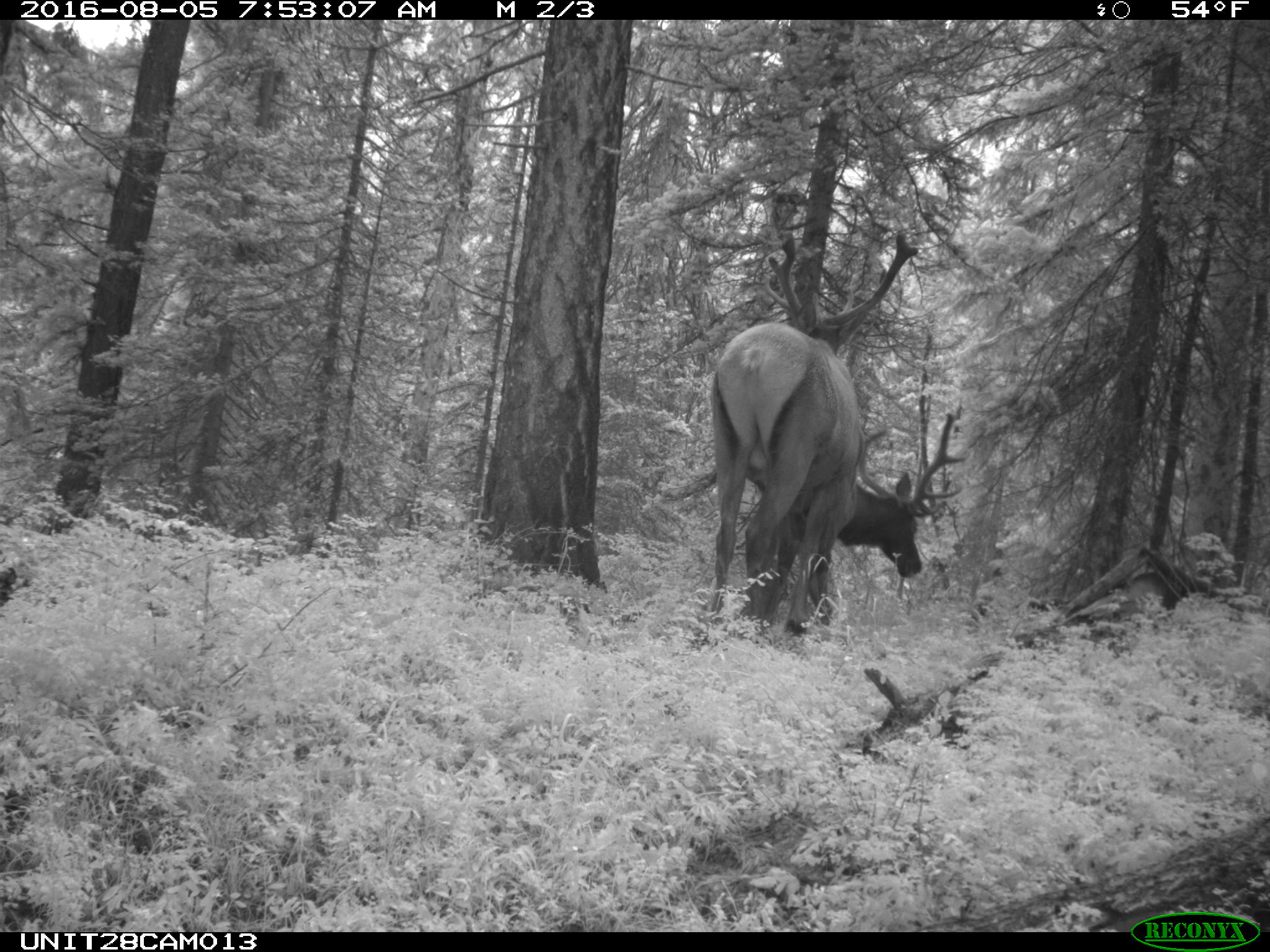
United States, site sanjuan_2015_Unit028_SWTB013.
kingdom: Animalia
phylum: Chordata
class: Mammalia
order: Artiodactyla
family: Cervidae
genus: Cervus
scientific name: Cervus elaphus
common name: red deer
Cervus elaphus (red deer).